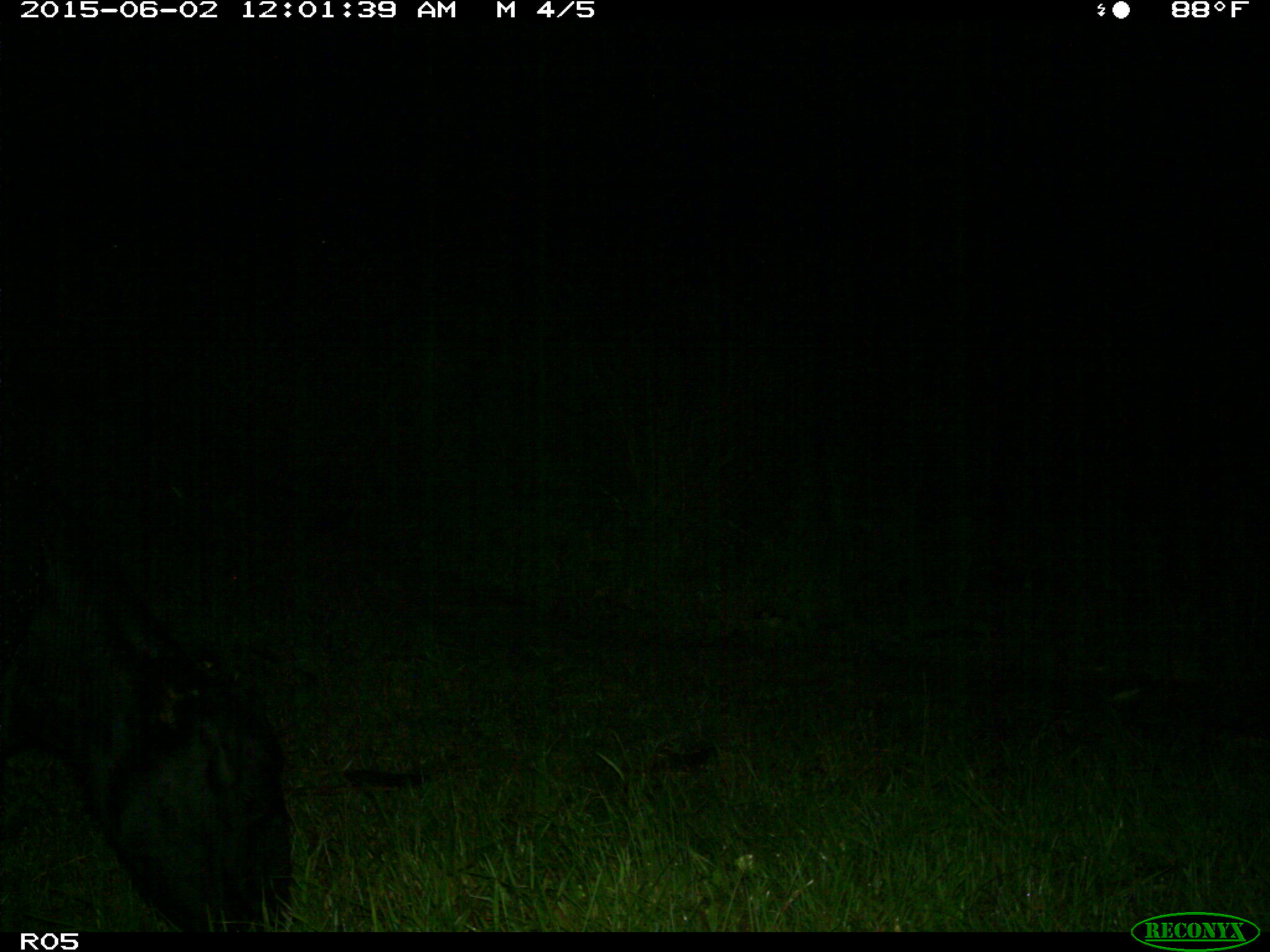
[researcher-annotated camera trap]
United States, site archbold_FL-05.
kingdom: Animalia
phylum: Chordata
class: Mammalia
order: Artiodactyla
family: Bovidae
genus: Bos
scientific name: Bos taurus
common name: domestic cow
Bos taurus (domestic cow).